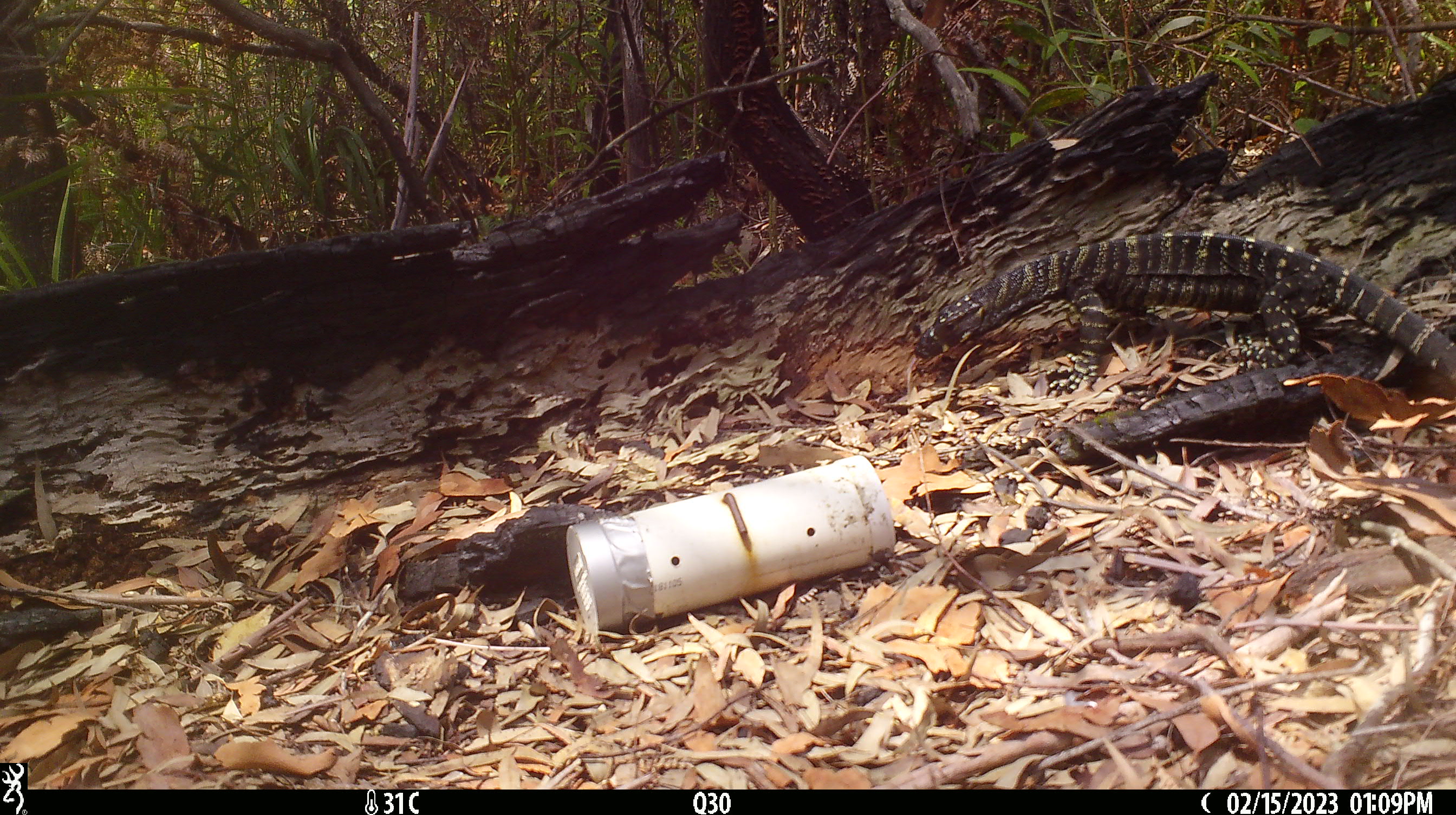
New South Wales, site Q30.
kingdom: Animalia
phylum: Chordata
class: Reptilia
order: Squamata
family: Varanidae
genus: Varanus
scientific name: Varanus varius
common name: lace monitor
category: goanna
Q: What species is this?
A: Goanna (lace monitor) (Varanus varius).